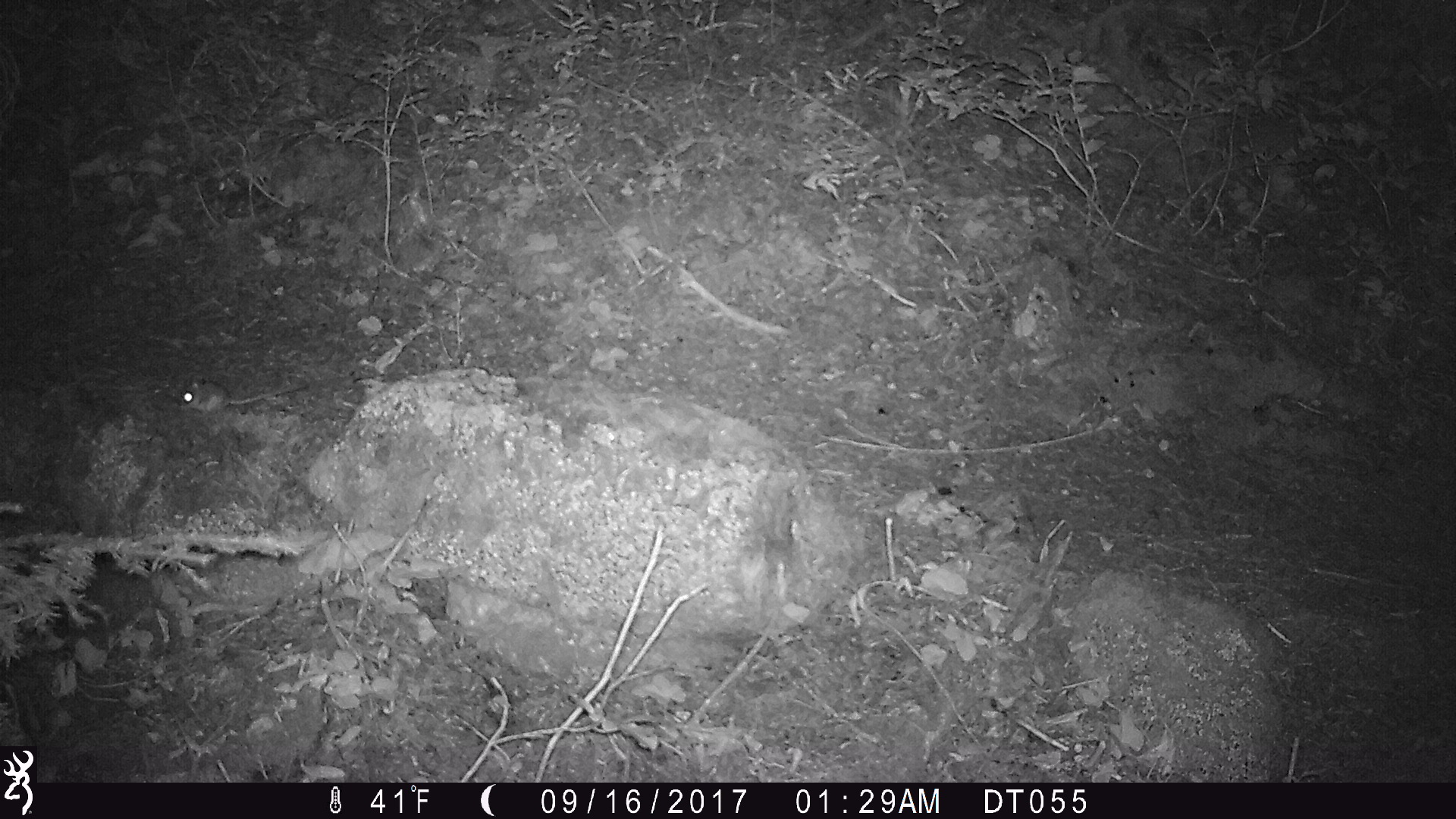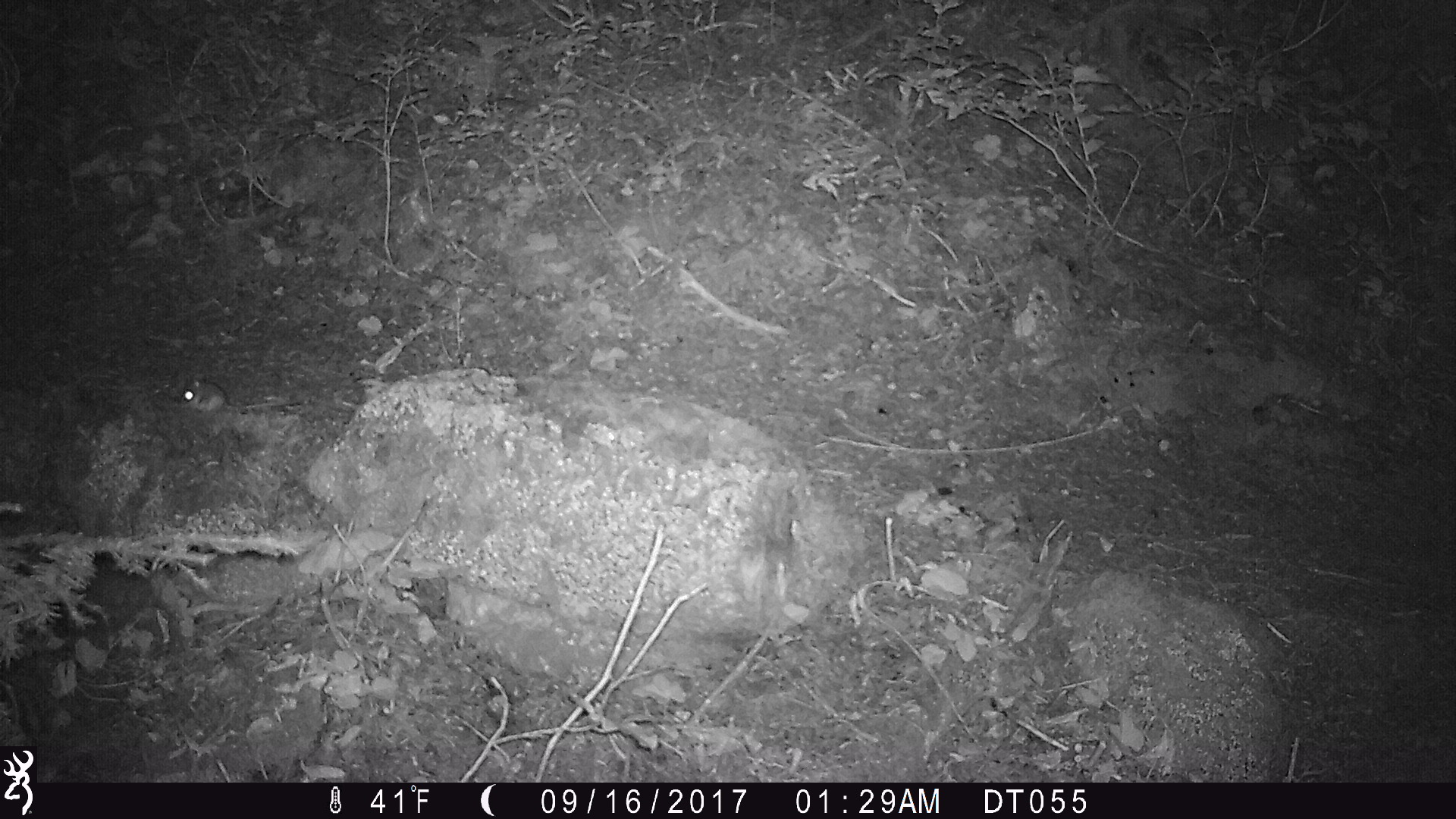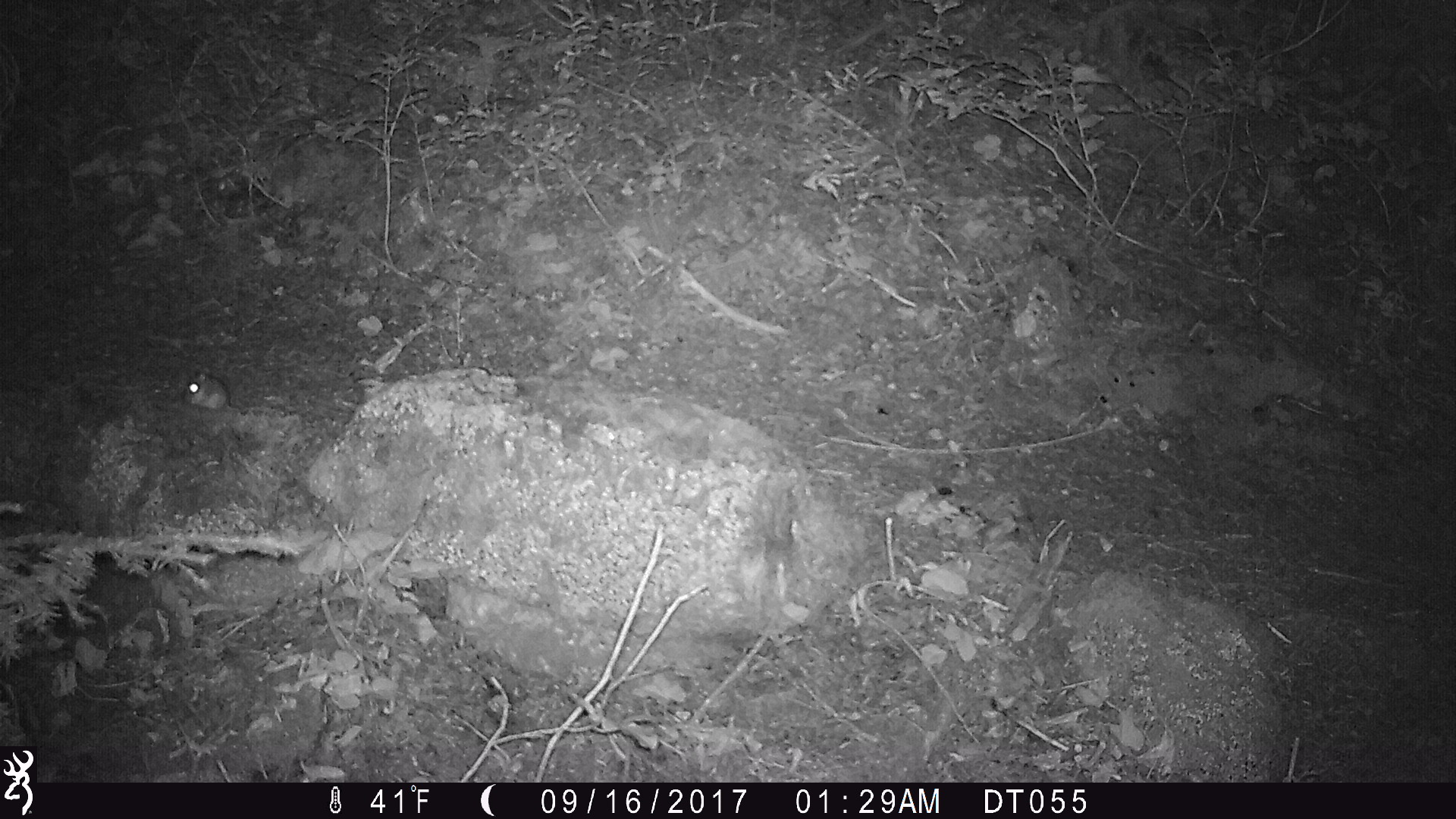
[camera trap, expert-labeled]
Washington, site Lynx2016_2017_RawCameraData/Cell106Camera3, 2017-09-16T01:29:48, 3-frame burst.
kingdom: Animalia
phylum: Chordata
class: Mammalia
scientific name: Mammalia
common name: small mammal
Small mammal (Mammalia). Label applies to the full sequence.